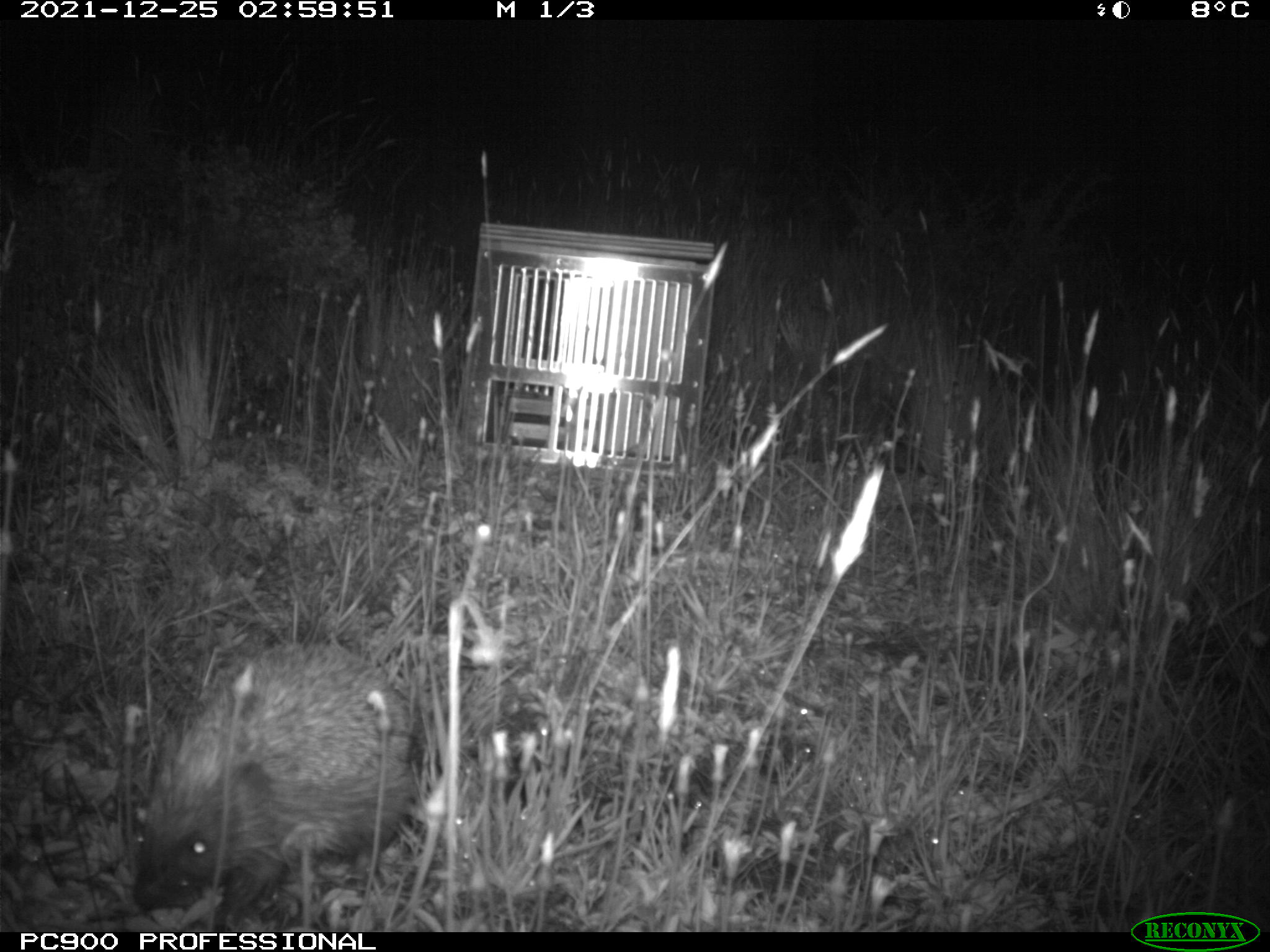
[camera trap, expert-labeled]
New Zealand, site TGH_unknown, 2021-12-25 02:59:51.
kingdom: Animalia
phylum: Chordata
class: Mammalia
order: Eulipotyphla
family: Erinaceidae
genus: Erinaceus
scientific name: Erinaceus europaeus europaeus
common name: european hedgehog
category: hedgehog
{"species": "hedgehog (european hedgehog) (Erinaceus europaeus europaeus)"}